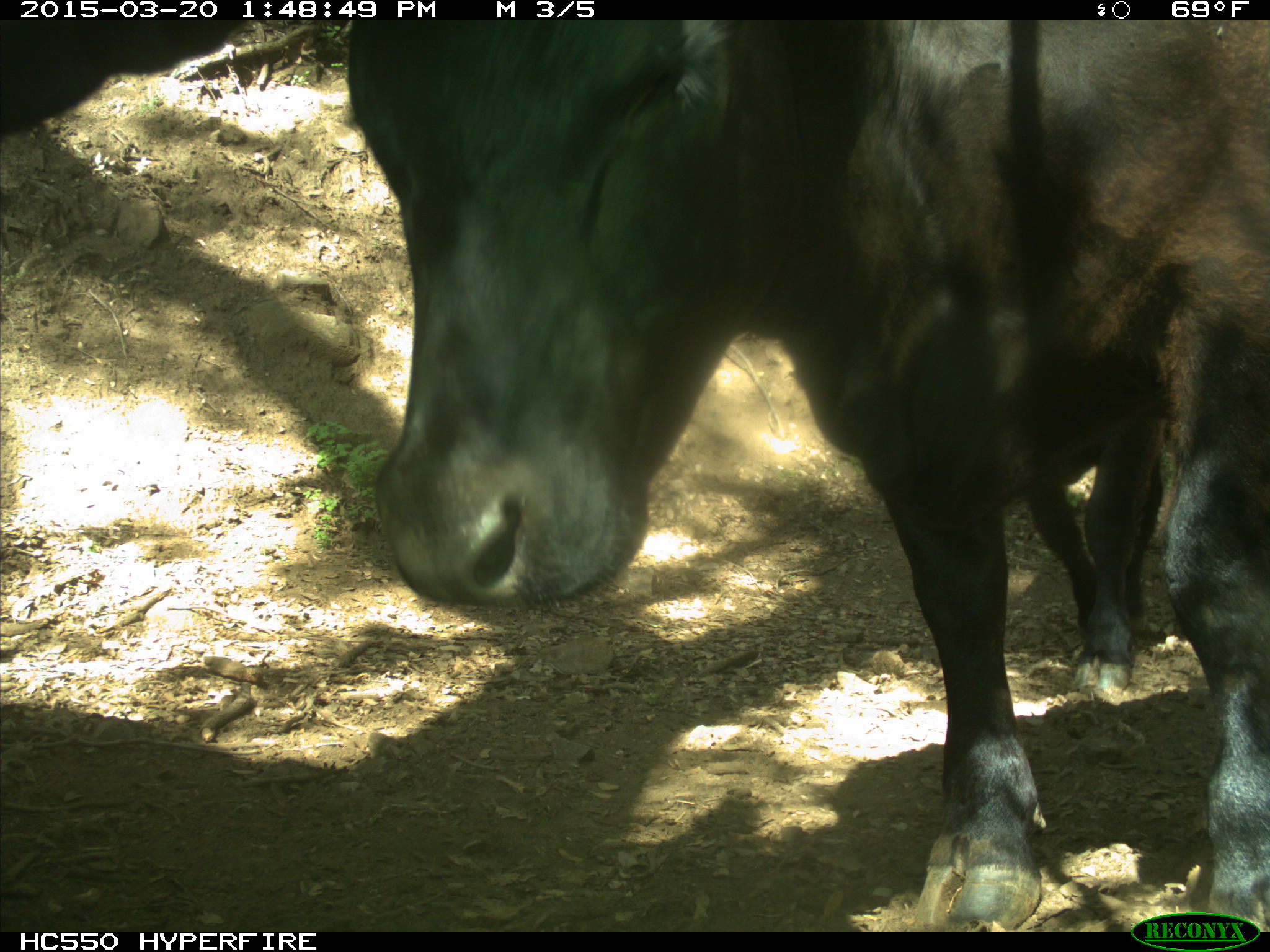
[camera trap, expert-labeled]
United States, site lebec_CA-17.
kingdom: Animalia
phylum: Chordata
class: Mammalia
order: Artiodactyla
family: Bovidae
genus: Bos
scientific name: Bos taurus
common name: domestic cow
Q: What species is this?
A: Bos taurus (domestic cow).